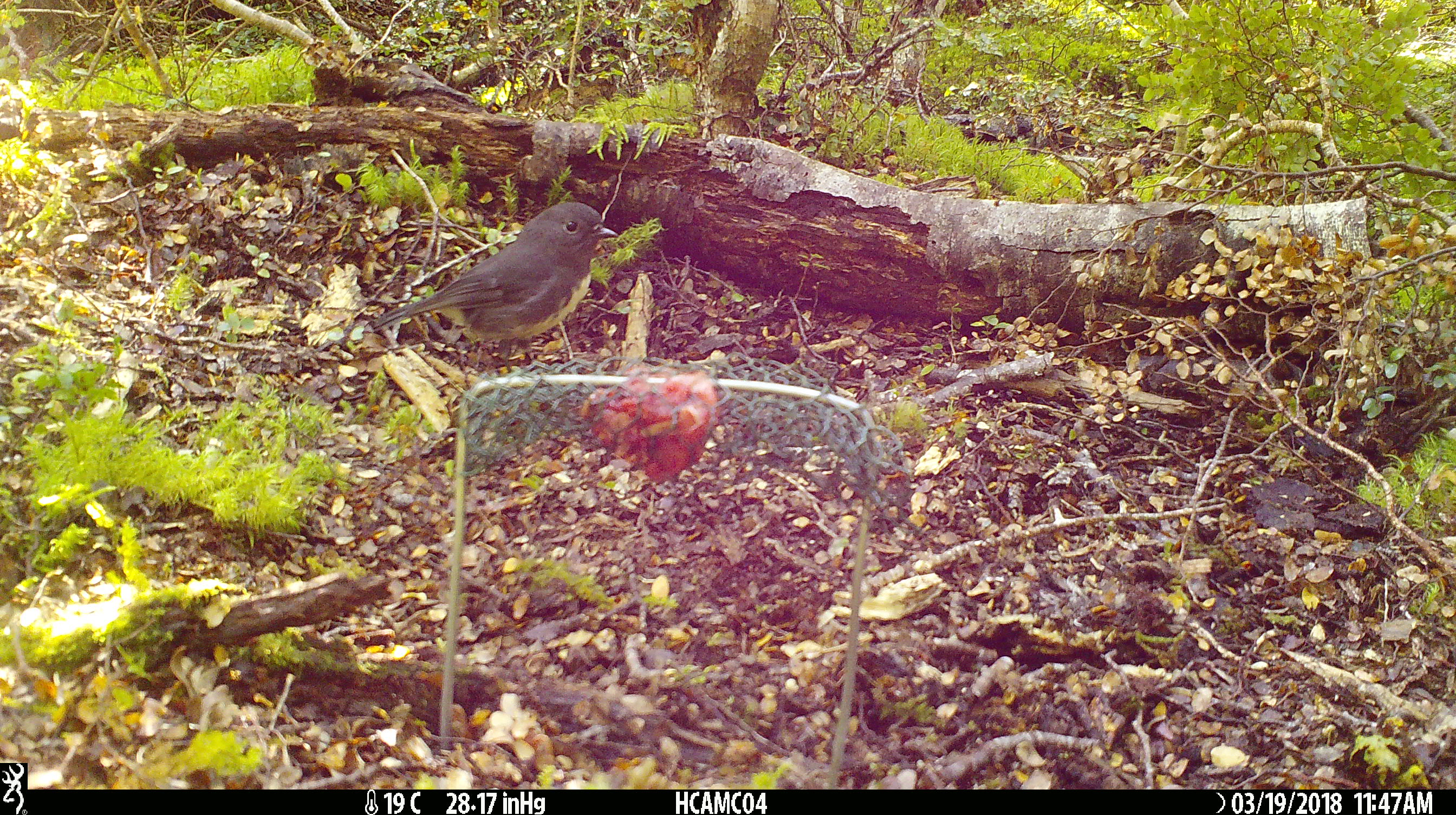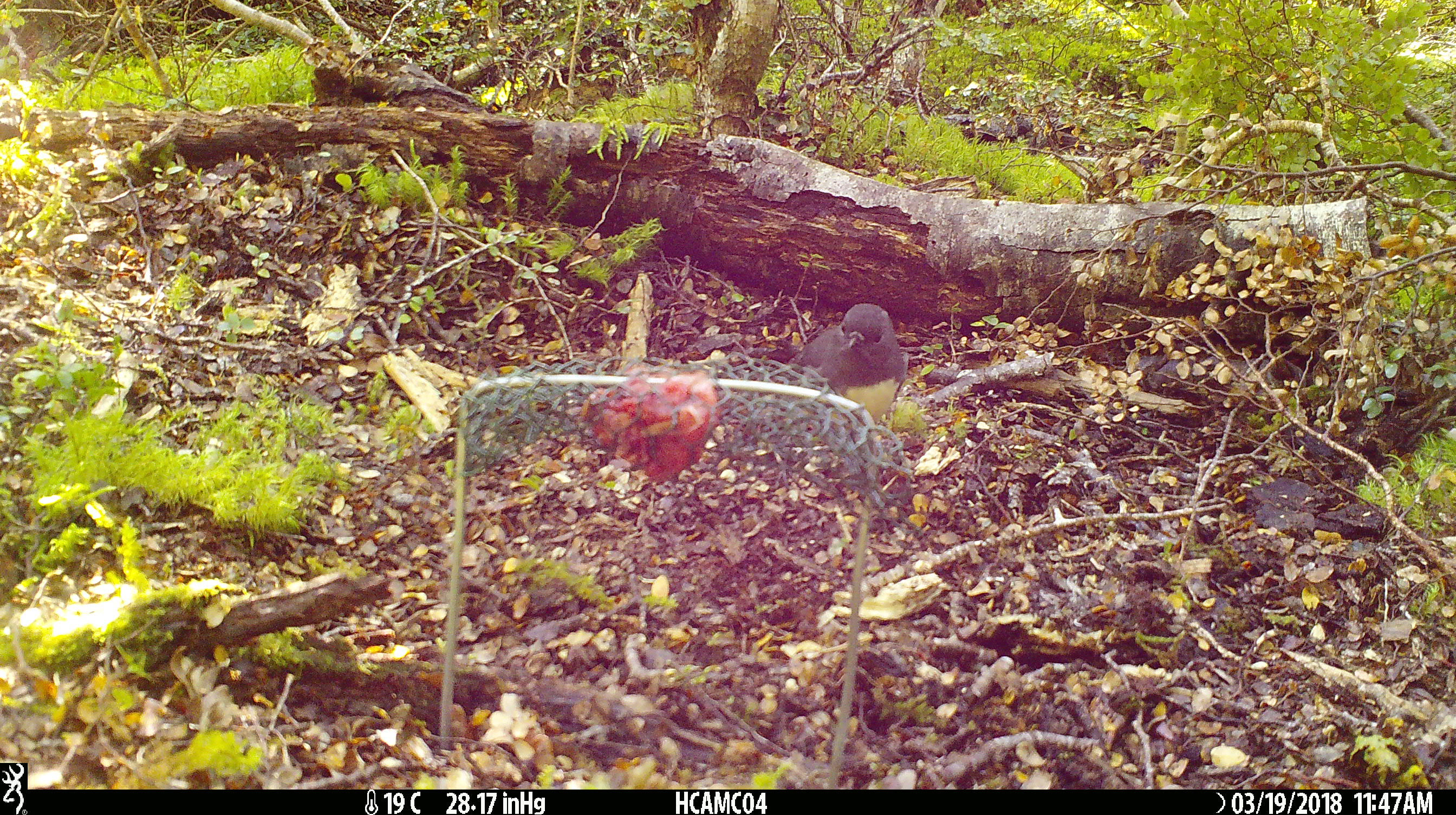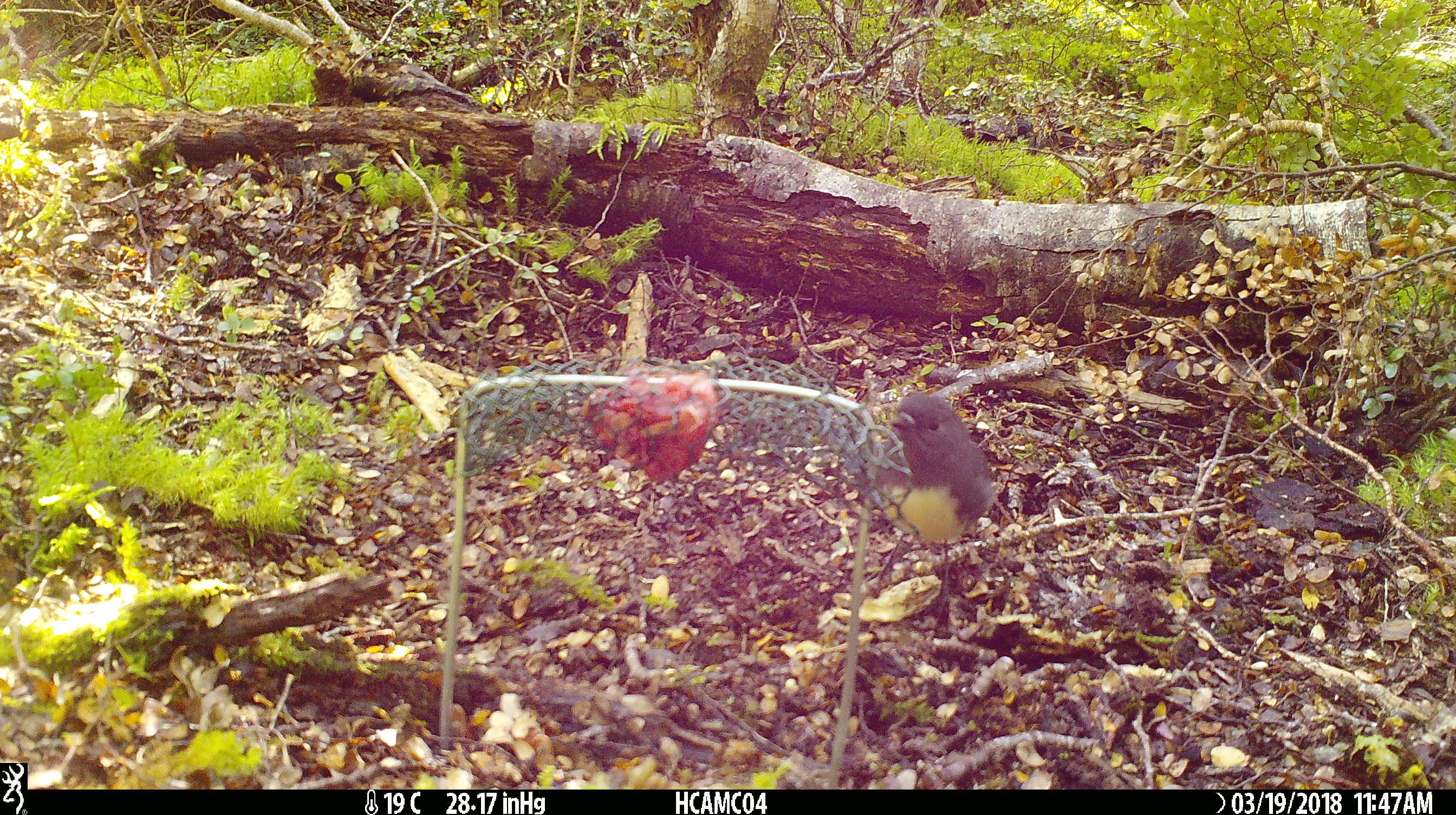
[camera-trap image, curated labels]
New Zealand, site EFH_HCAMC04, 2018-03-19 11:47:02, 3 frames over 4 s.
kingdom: Animalia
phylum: Chordata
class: Aves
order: Passeriformes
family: Petroicidae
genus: Petroica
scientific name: Petroica australis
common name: new zealand robin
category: robin